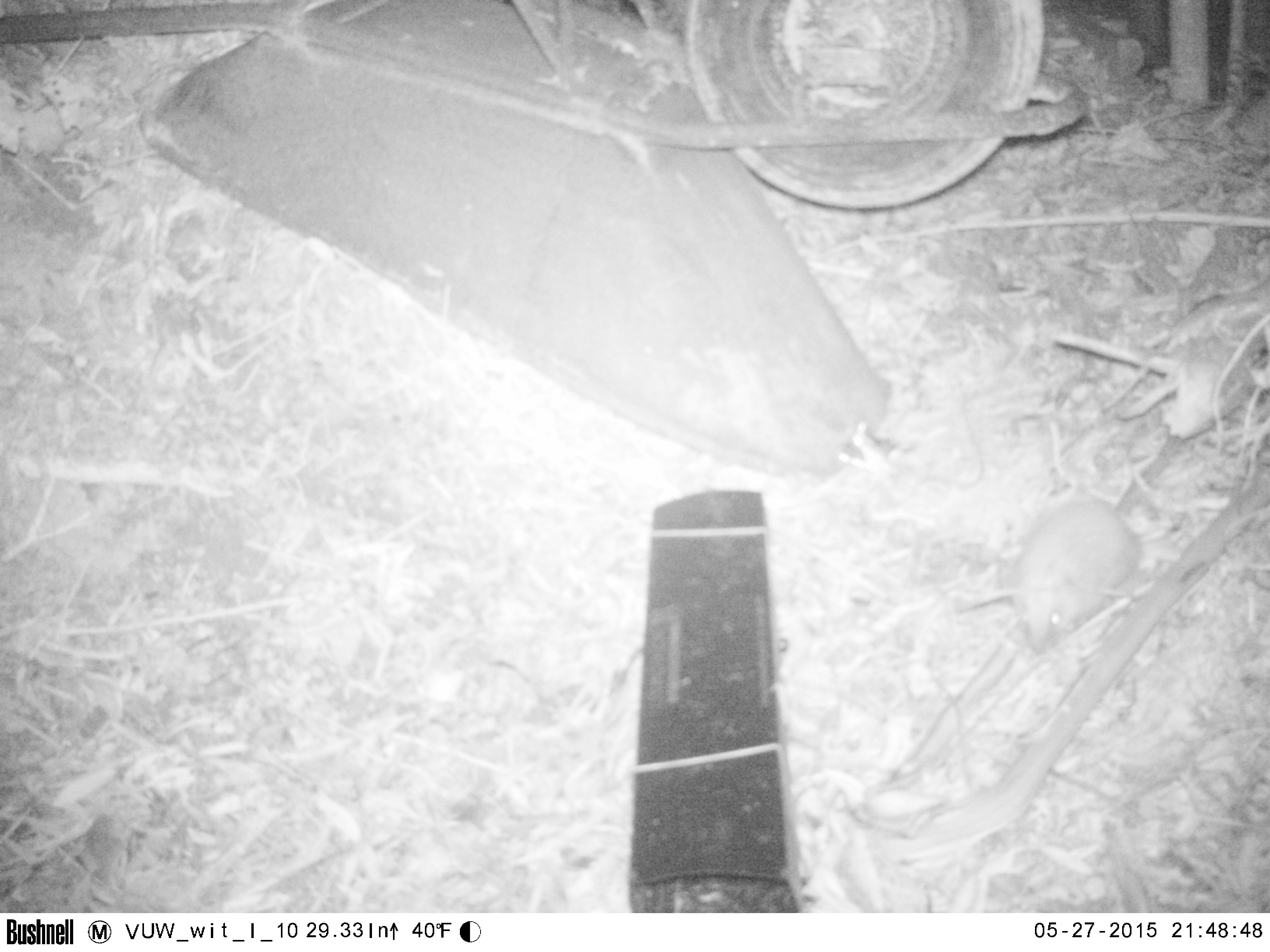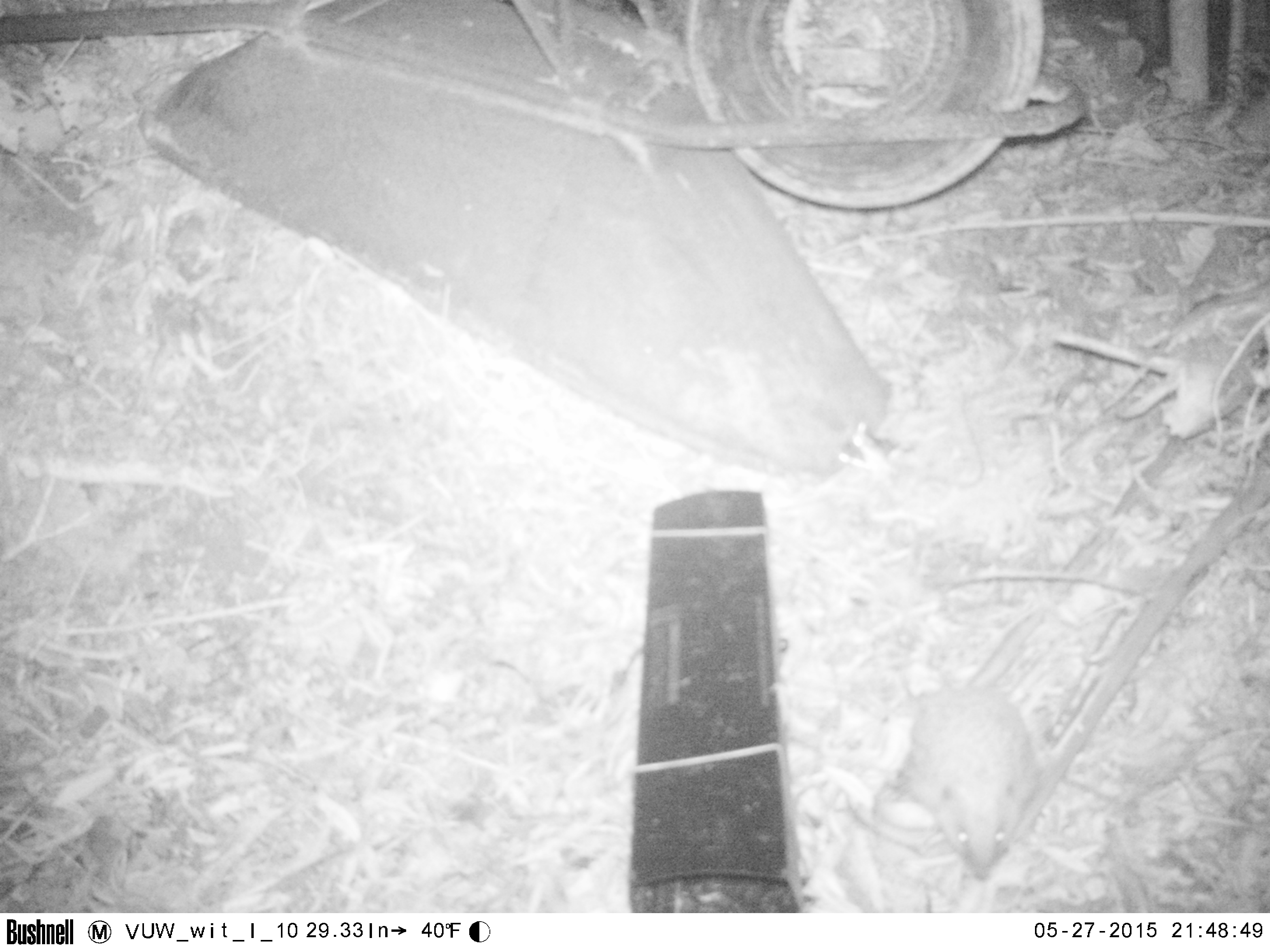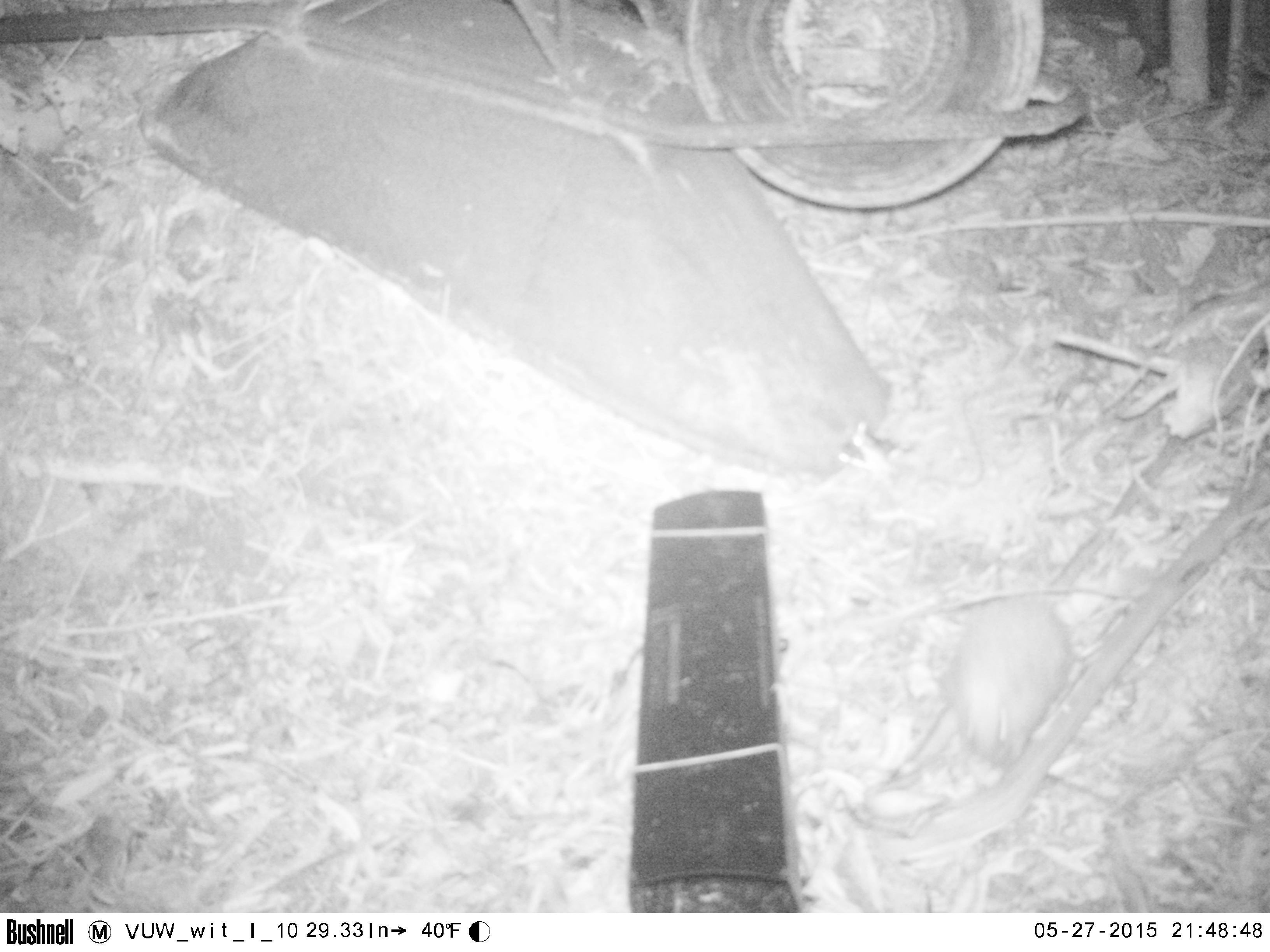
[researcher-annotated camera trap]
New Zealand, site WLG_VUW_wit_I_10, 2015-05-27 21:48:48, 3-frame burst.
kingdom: Animalia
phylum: Chordata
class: Mammalia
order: Eulipotyphla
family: Erinaceidae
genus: Erinaceus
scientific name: Erinaceus europaeus europaeus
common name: european hedgehog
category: hedgehog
Hedgehog (european hedgehog) (Erinaceus europaeus europaeus).